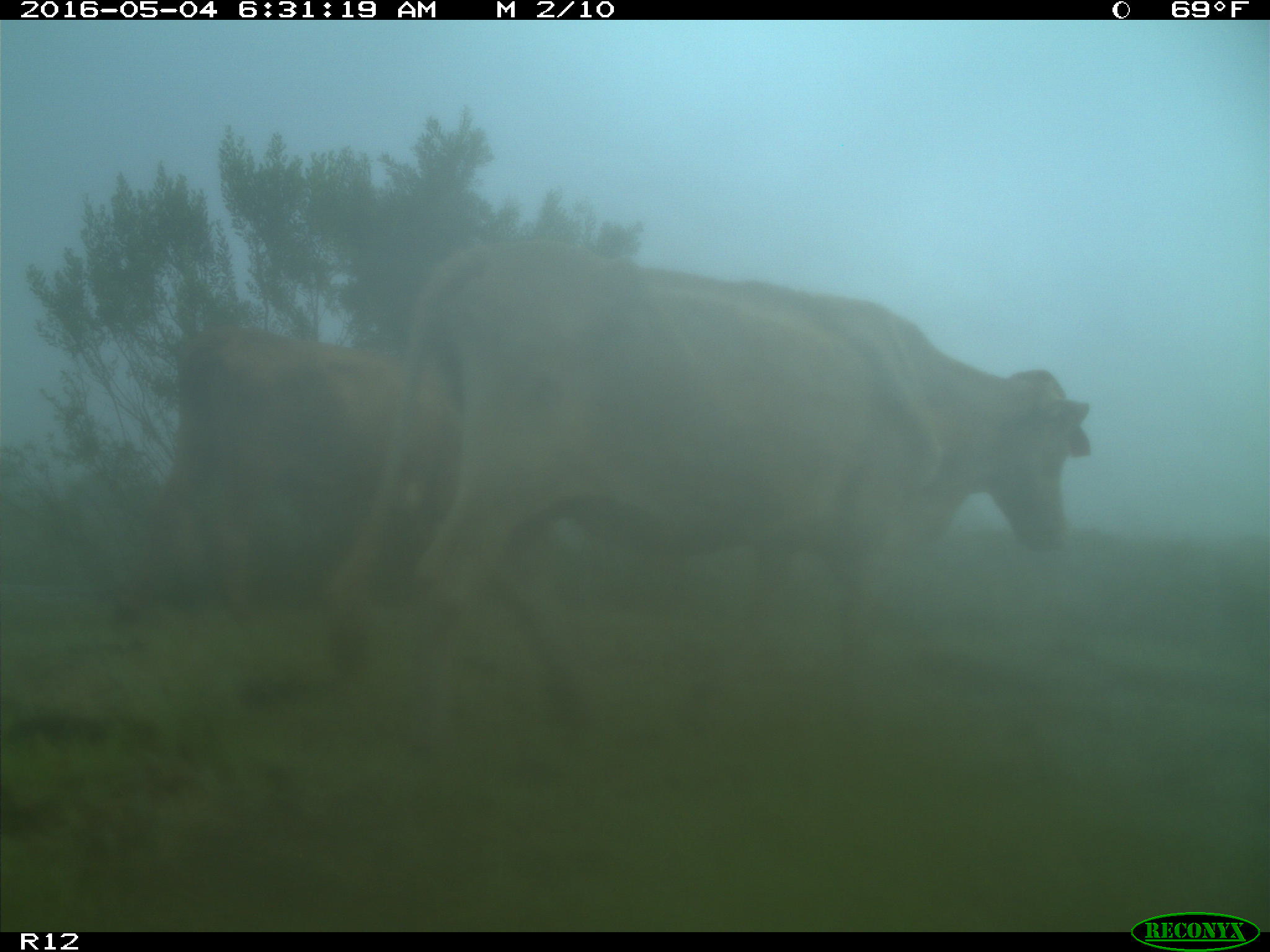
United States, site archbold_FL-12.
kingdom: Animalia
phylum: Chordata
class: Mammalia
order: Artiodactyla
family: Bovidae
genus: Bos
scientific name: Bos taurus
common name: domestic cow